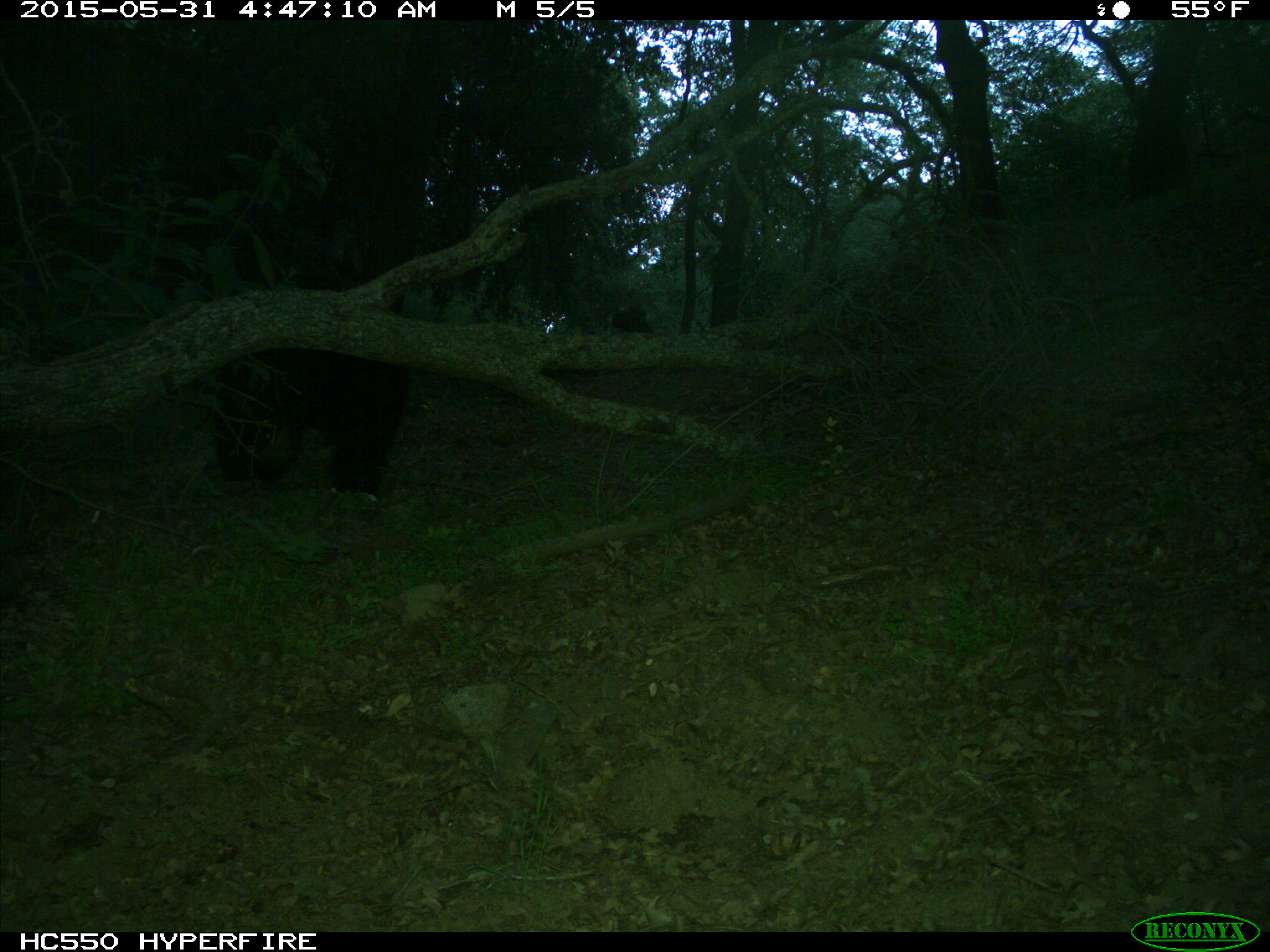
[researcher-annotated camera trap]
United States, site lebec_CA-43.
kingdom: Animalia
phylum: Chordata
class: Mammalia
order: Carnivora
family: Ursidae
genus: Ursus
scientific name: Ursus americanus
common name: american black bear